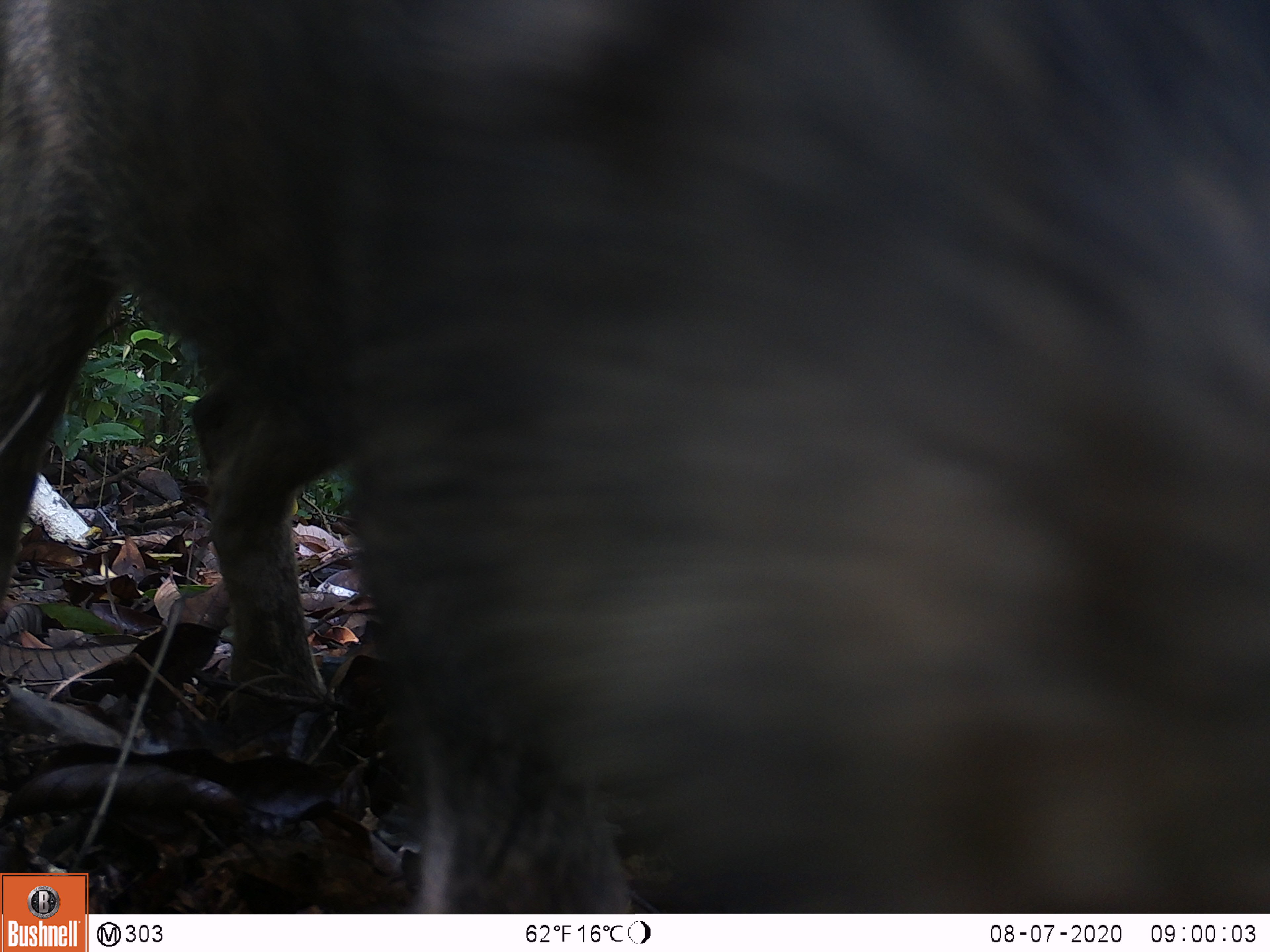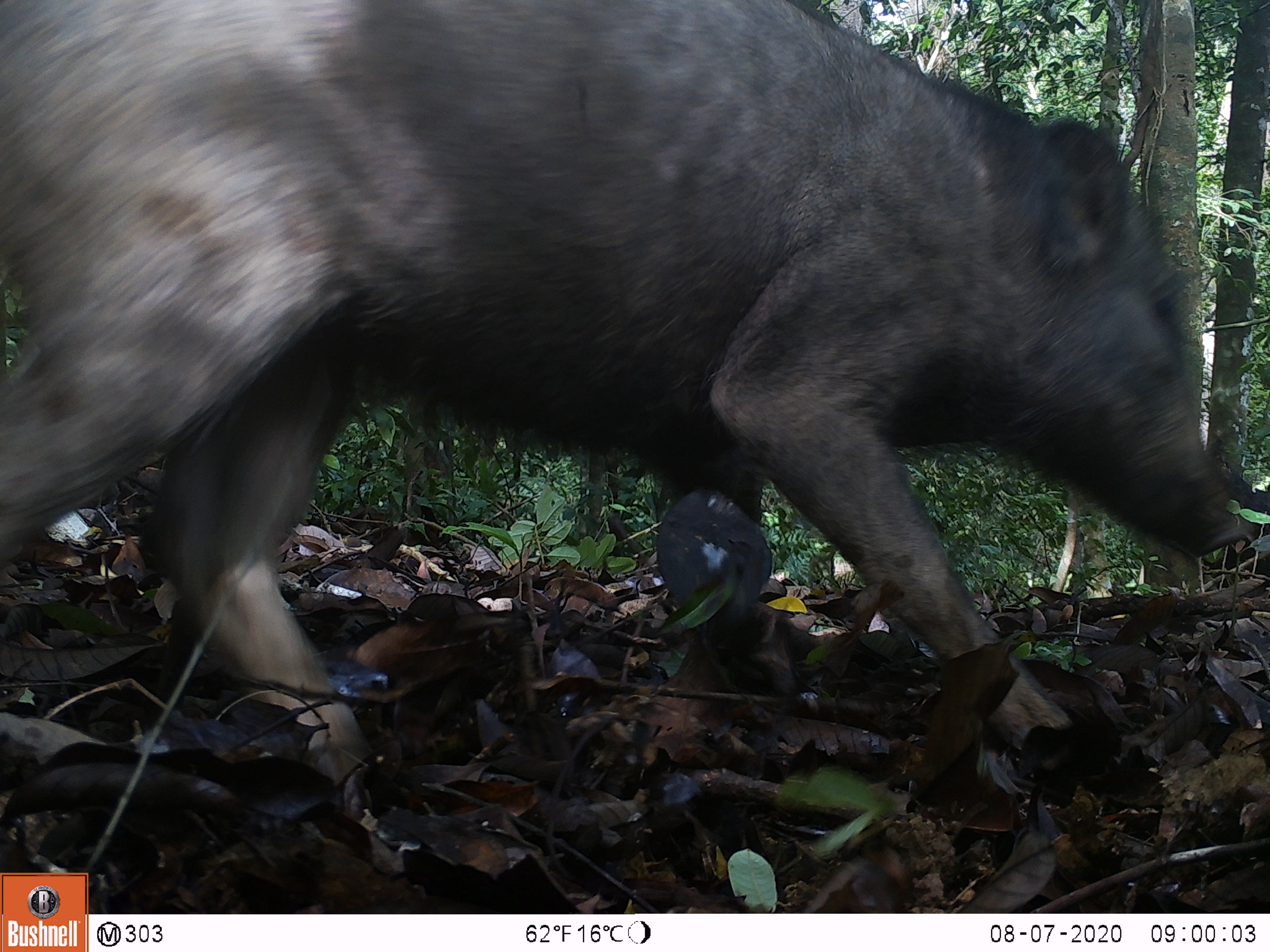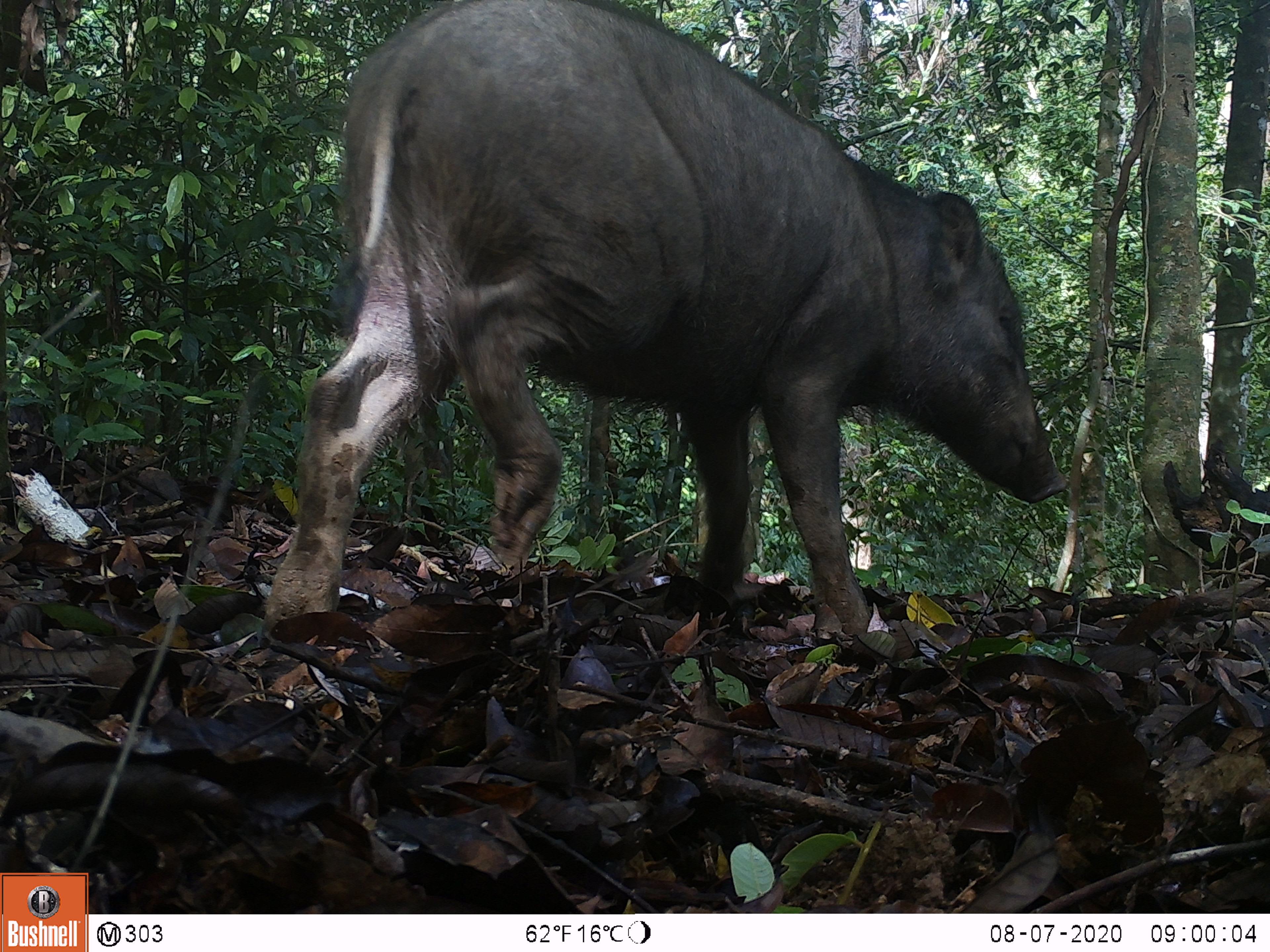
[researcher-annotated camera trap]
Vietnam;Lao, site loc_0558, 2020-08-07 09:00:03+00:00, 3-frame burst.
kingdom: Animalia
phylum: Chordata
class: Mammalia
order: Artiodactyla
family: Suidae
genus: Sus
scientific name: Sus scrofa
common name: eurasian wild pig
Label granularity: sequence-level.